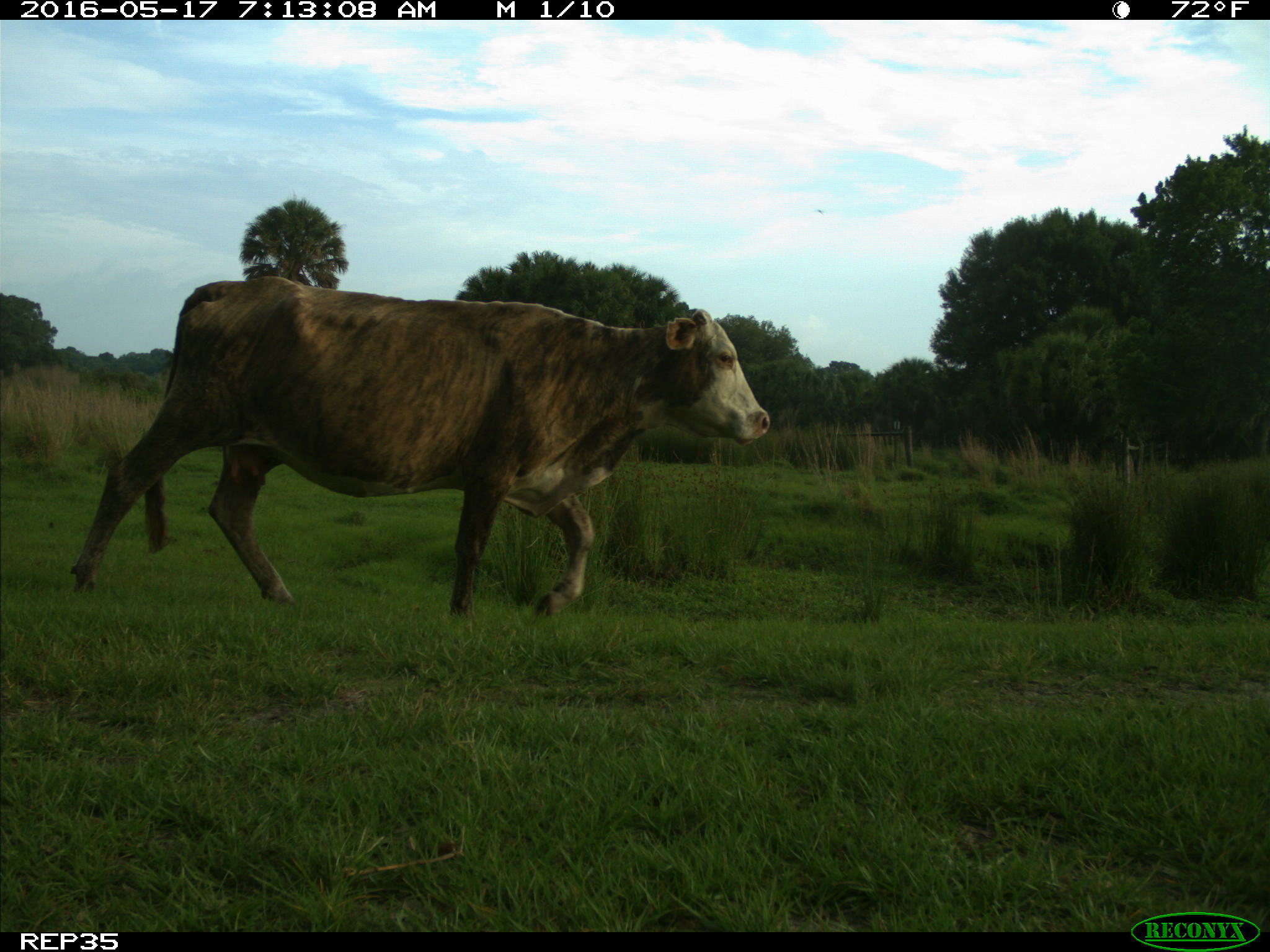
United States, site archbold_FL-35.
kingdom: Animalia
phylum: Chordata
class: Mammalia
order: Artiodactyla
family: Bovidae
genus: Bos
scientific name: Bos taurus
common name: domestic cow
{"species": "Bos taurus (domestic cow)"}